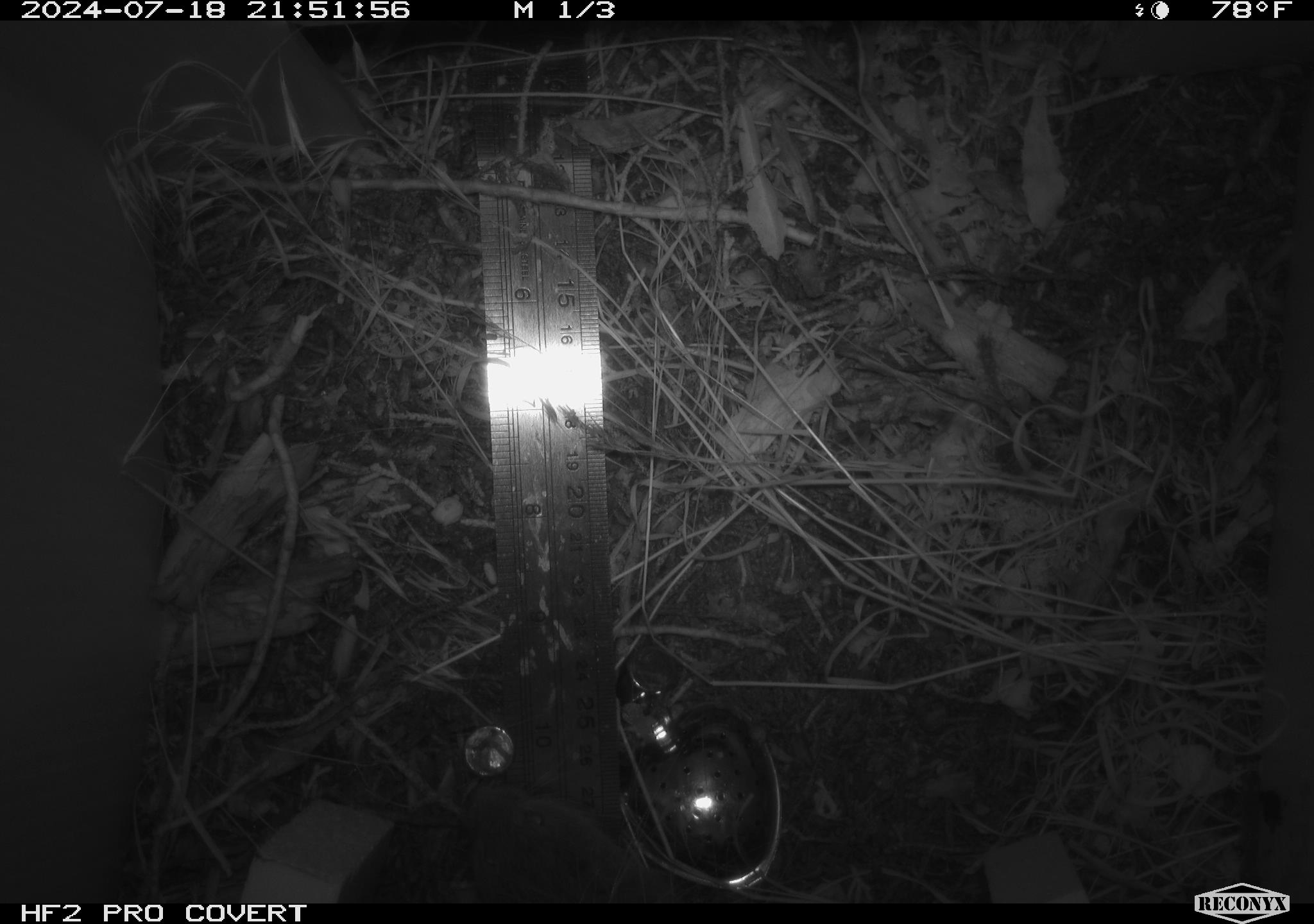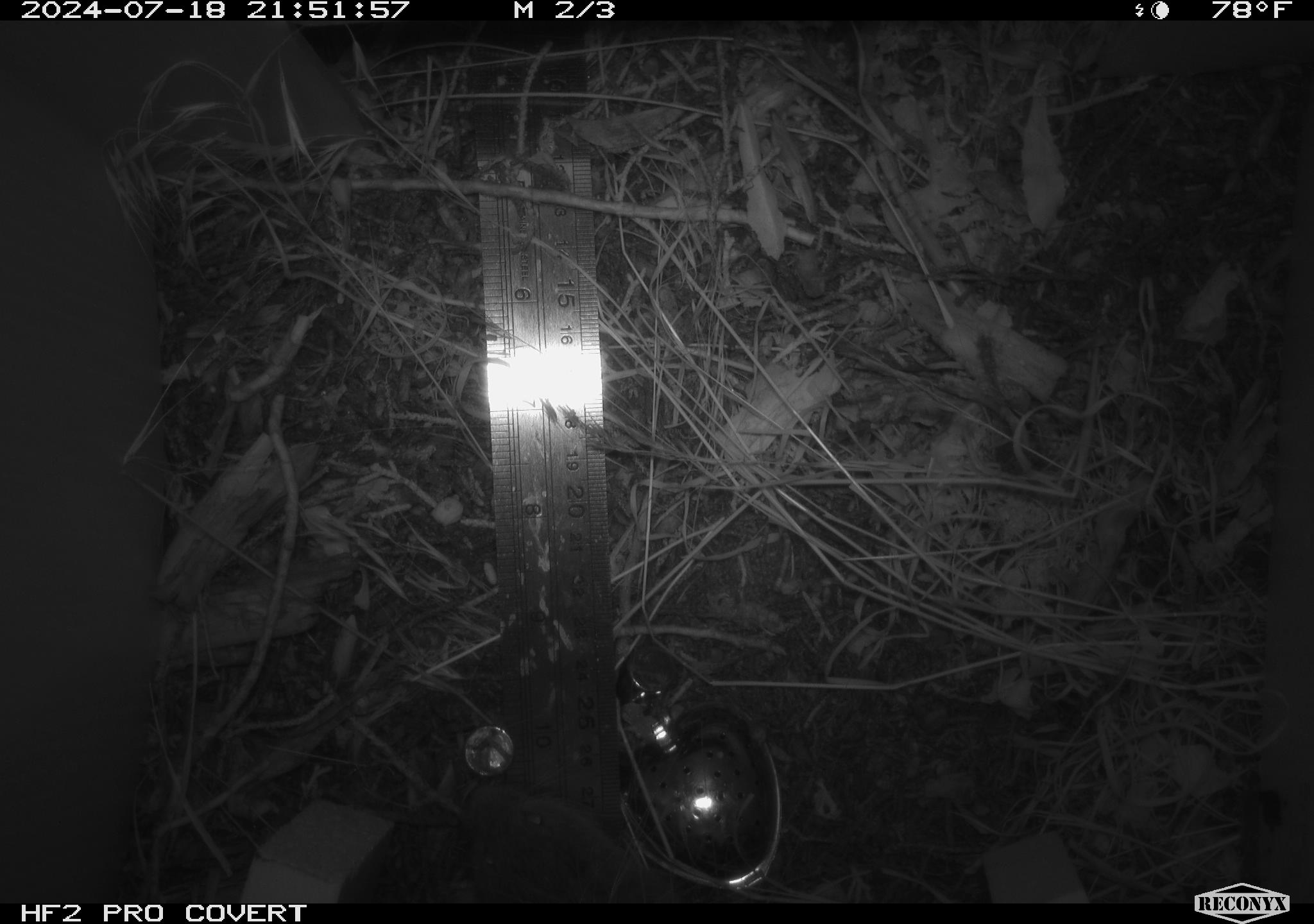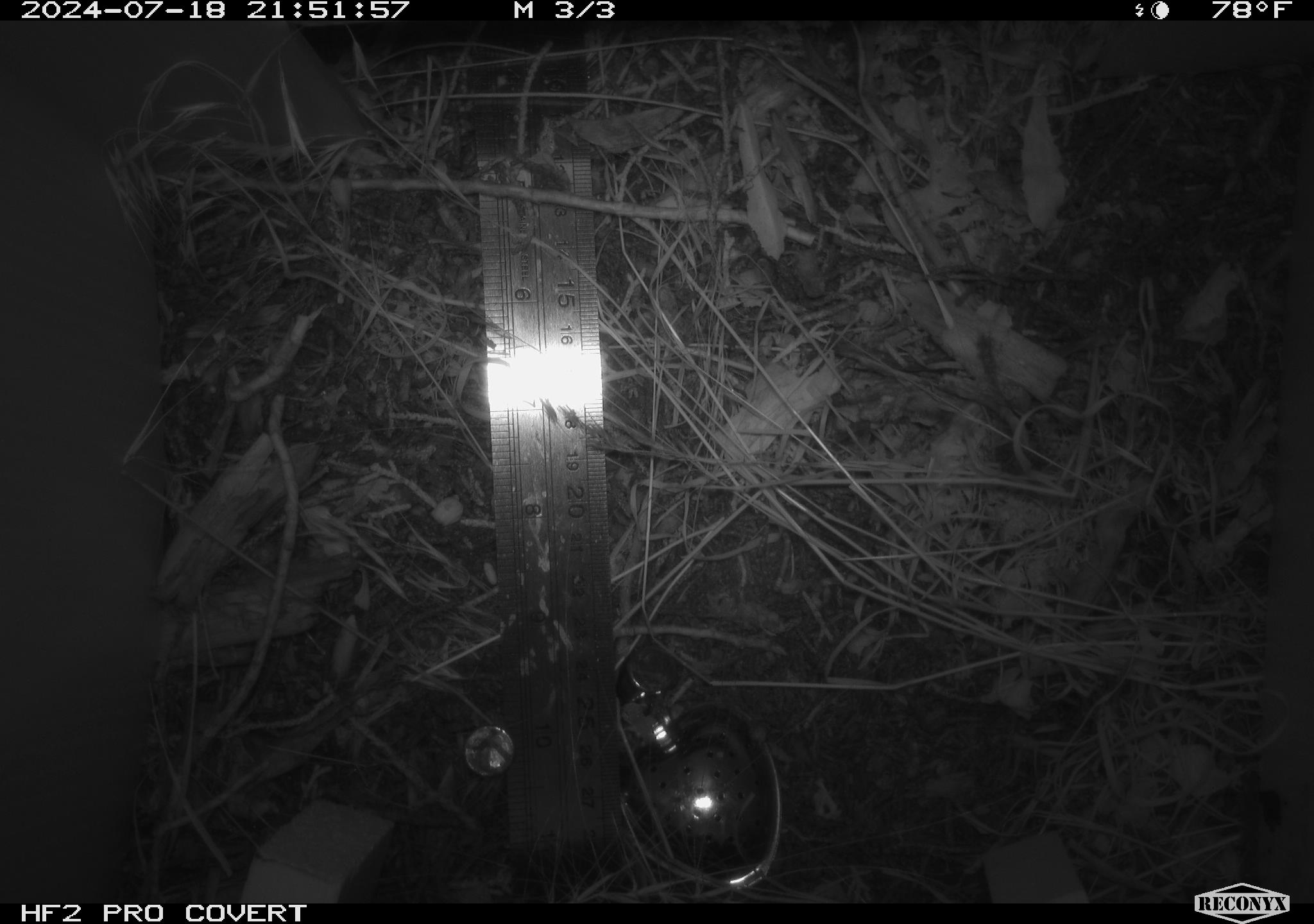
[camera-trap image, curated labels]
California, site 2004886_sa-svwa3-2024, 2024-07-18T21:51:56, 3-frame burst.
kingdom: Animalia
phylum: Chordata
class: Mammalia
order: Rodentia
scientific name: Rodentia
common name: mouse species